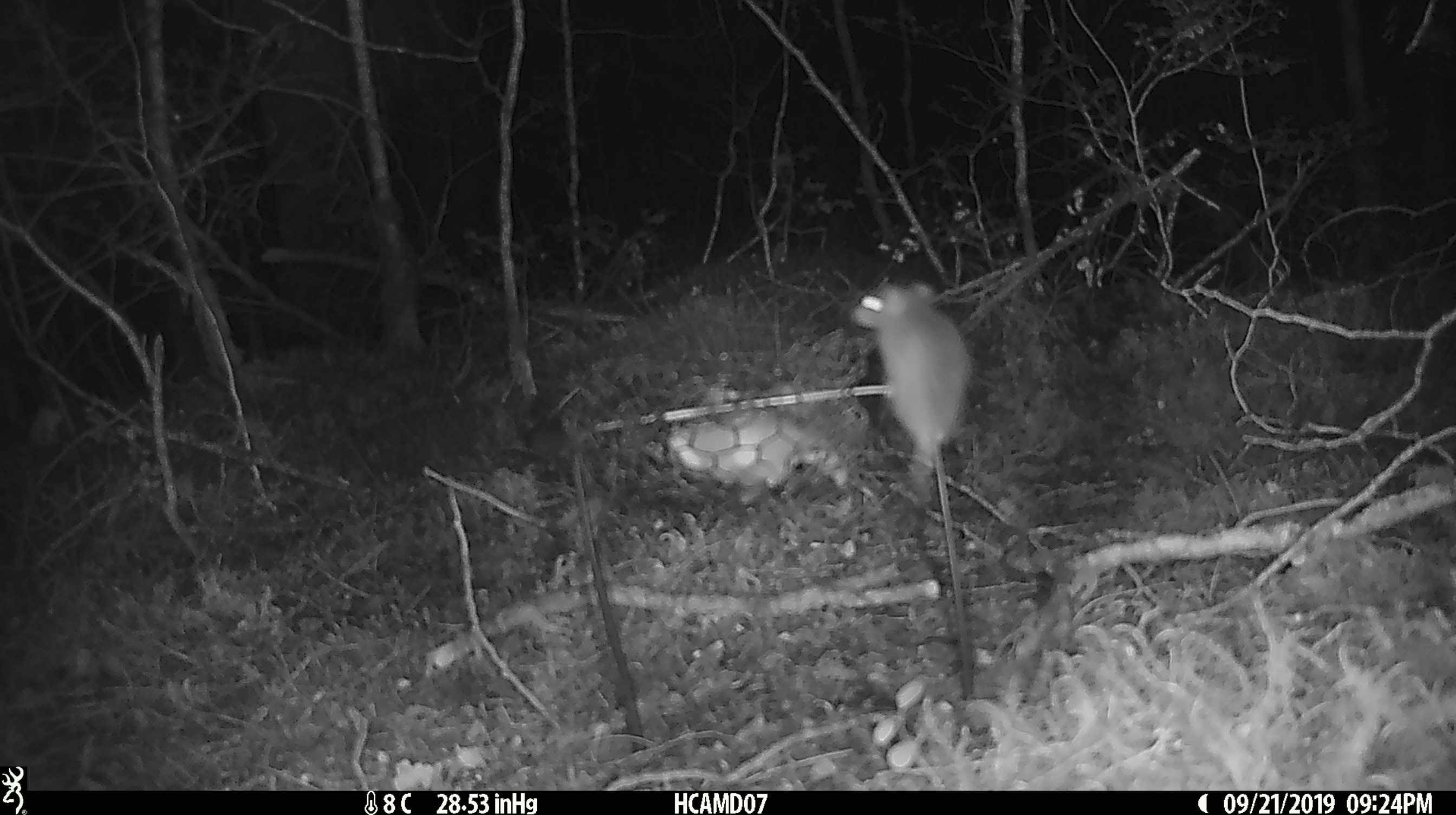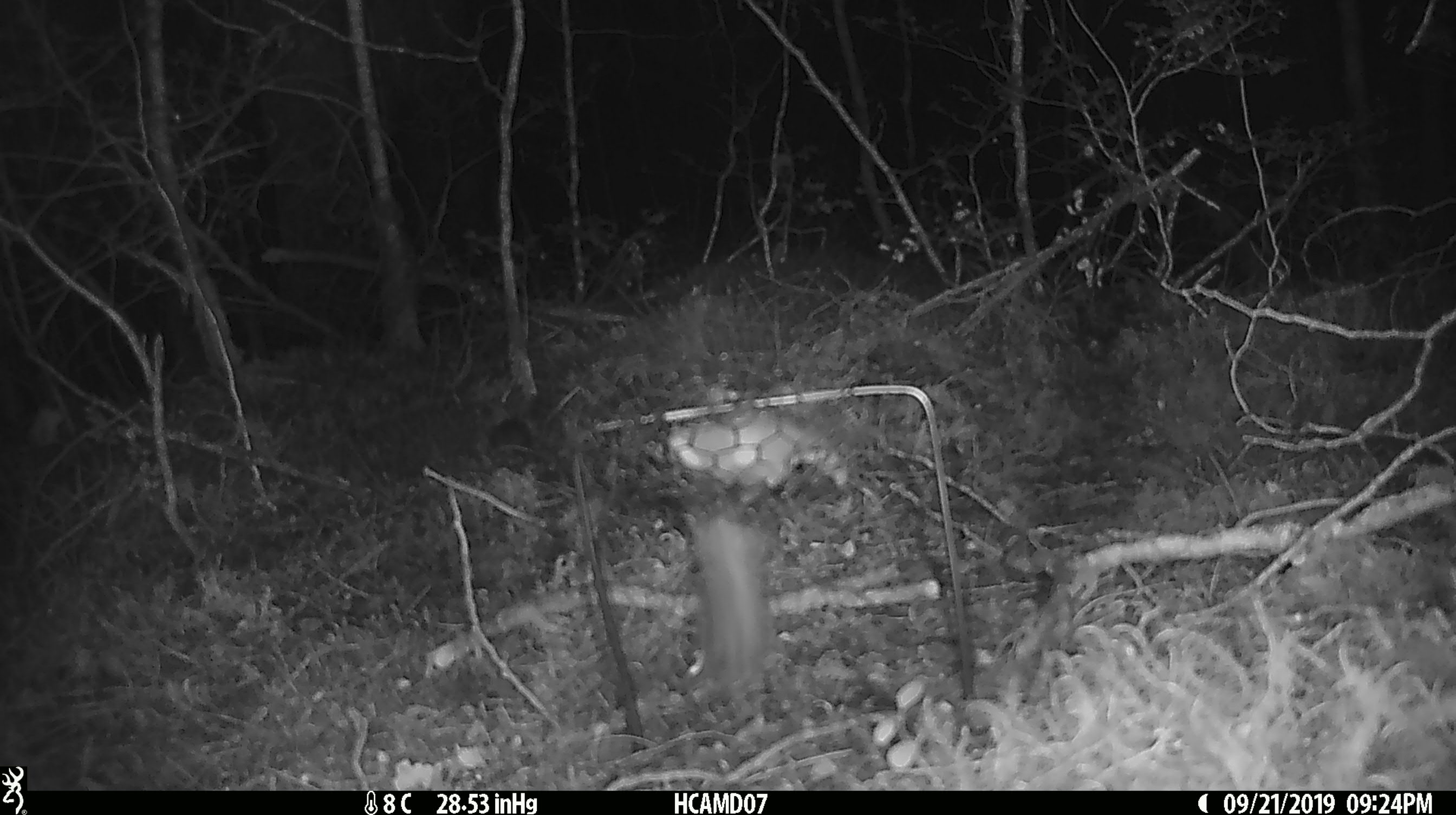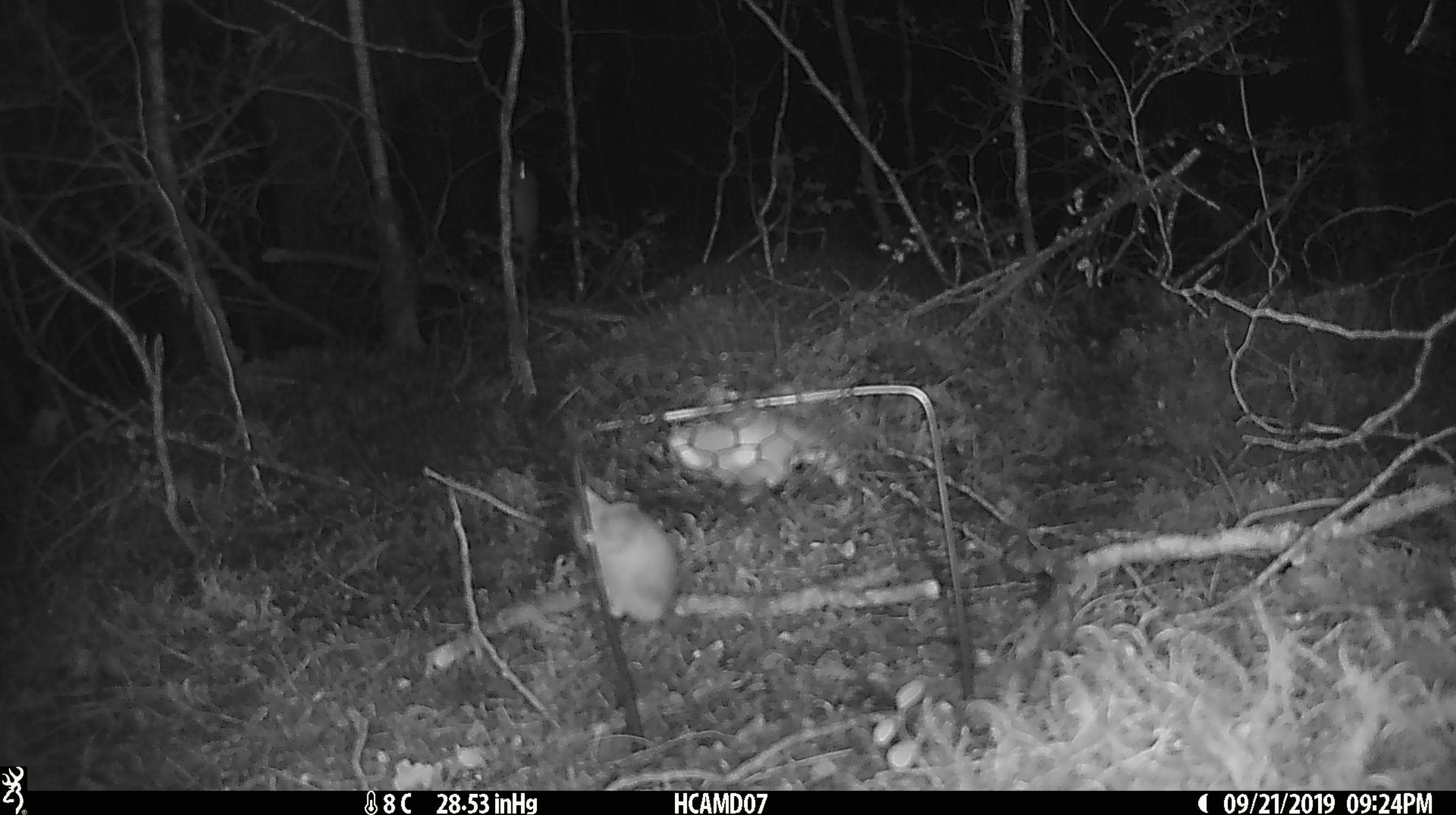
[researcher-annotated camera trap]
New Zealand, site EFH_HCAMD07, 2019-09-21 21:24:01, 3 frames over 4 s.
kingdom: Animalia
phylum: Chordata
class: Mammalia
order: Rodentia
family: Muridae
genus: Mus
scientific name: Mus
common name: mouse